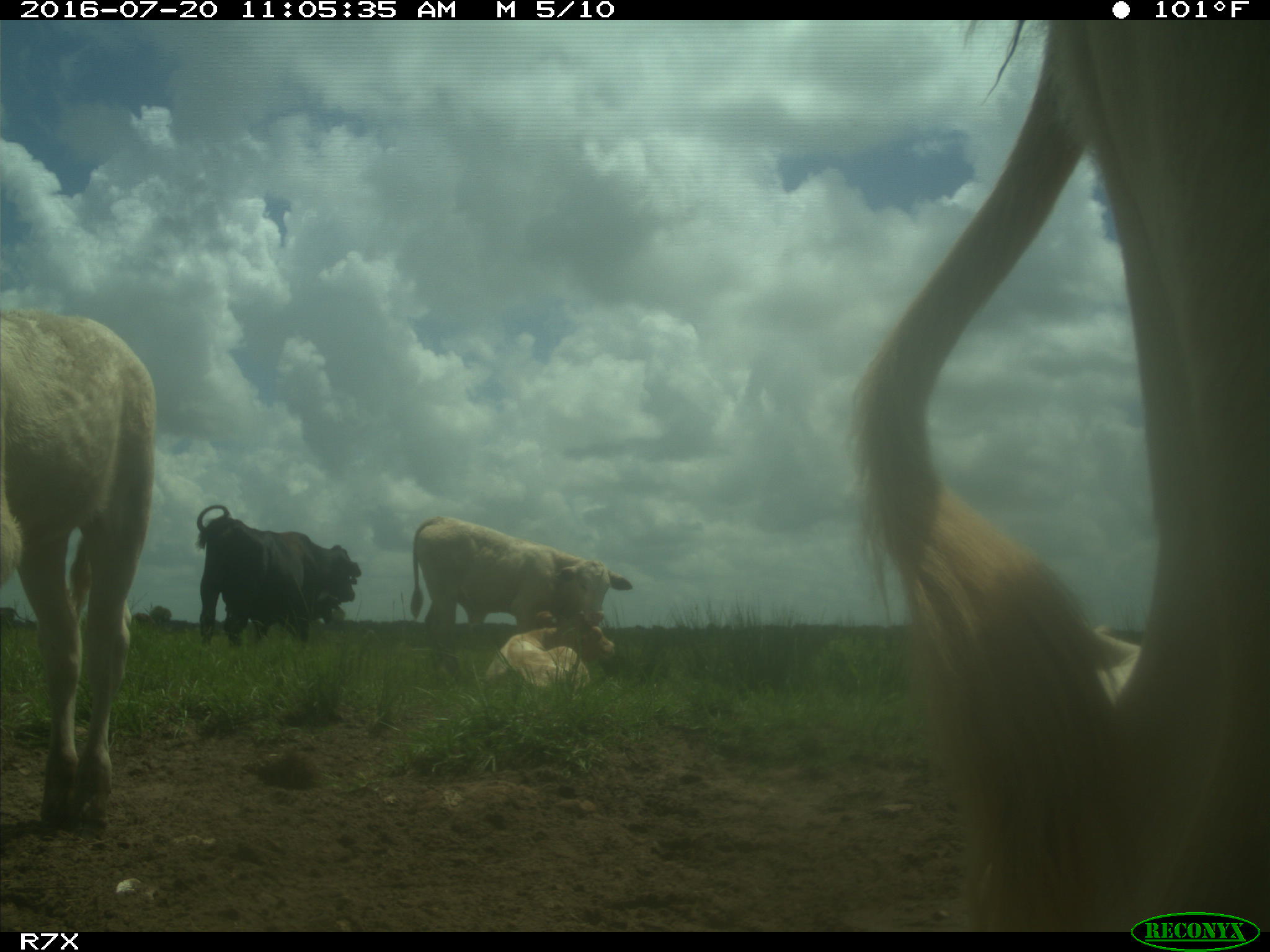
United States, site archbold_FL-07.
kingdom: Animalia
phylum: Chordata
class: Mammalia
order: Artiodactyla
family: Bovidae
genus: Bos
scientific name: Bos taurus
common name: domestic cow